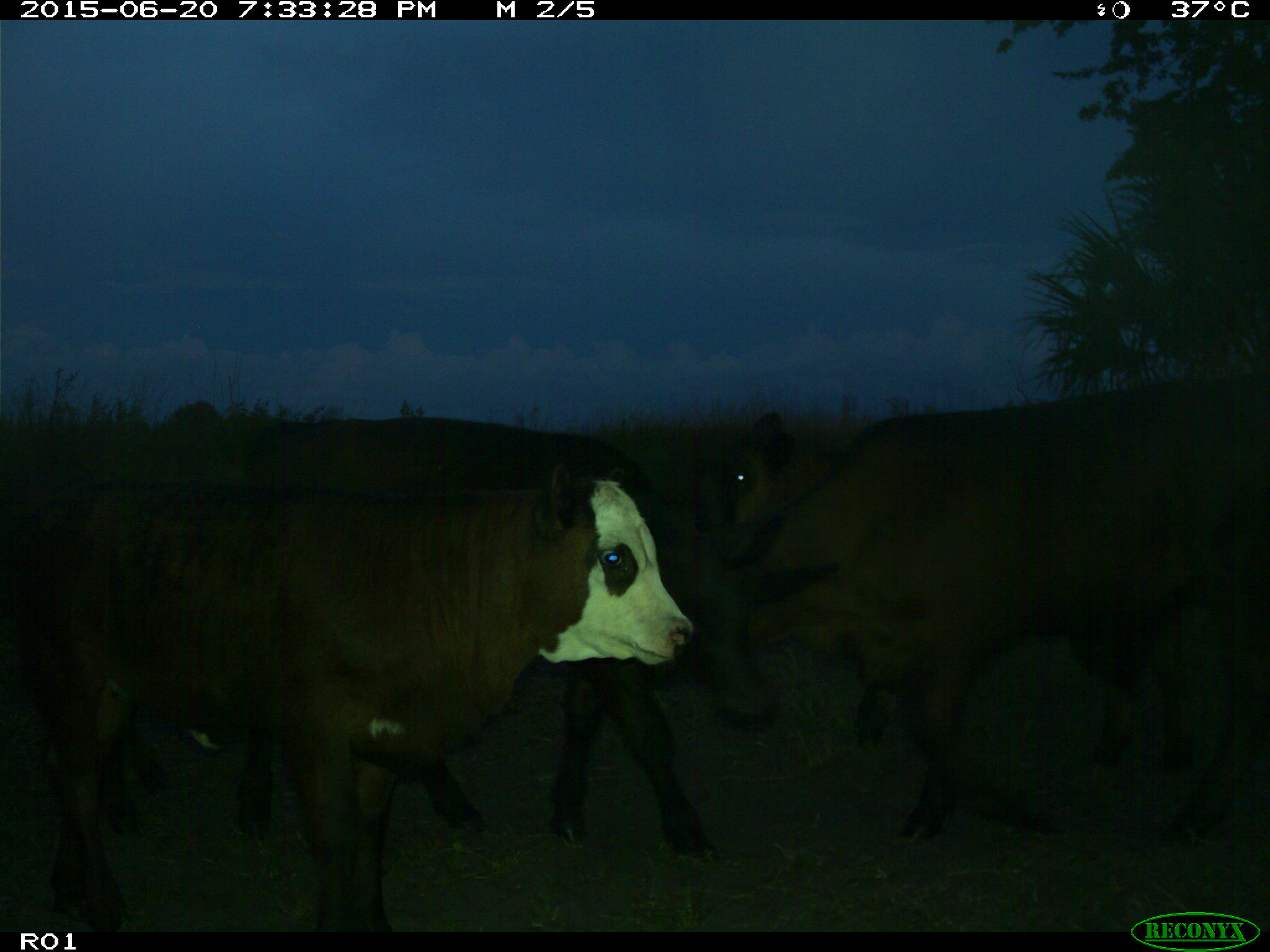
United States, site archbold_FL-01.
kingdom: Animalia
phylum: Chordata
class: Mammalia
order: Artiodactyla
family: Bovidae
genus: Bos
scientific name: Bos taurus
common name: domestic cow